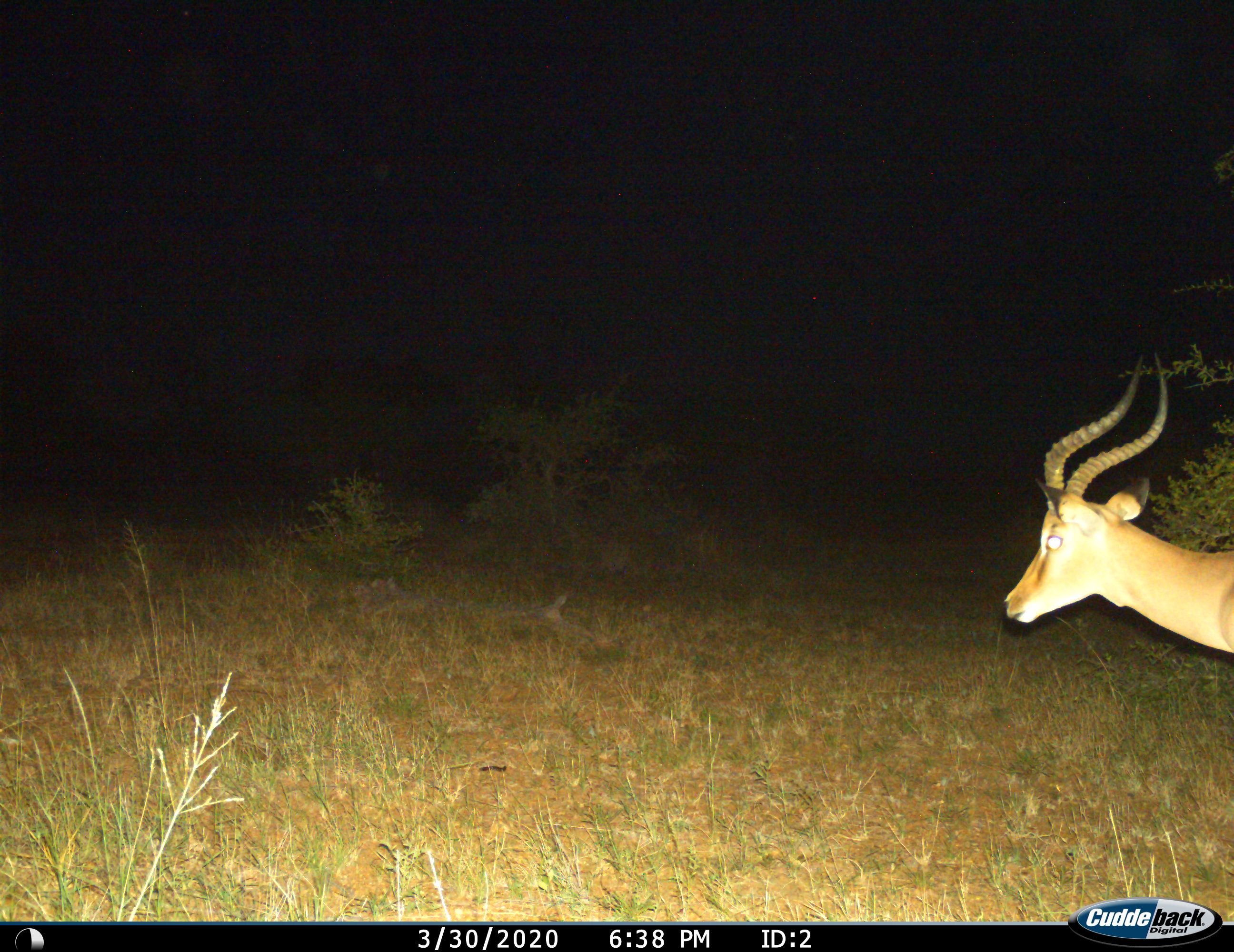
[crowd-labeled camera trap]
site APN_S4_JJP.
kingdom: Animalia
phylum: Chordata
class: Mammalia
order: Artiodactyla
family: Bovidae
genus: Aepyceros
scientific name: Aepyceros melampus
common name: impala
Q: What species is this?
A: Impala (Aepyceros melampus).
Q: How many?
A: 1.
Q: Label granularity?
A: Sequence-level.